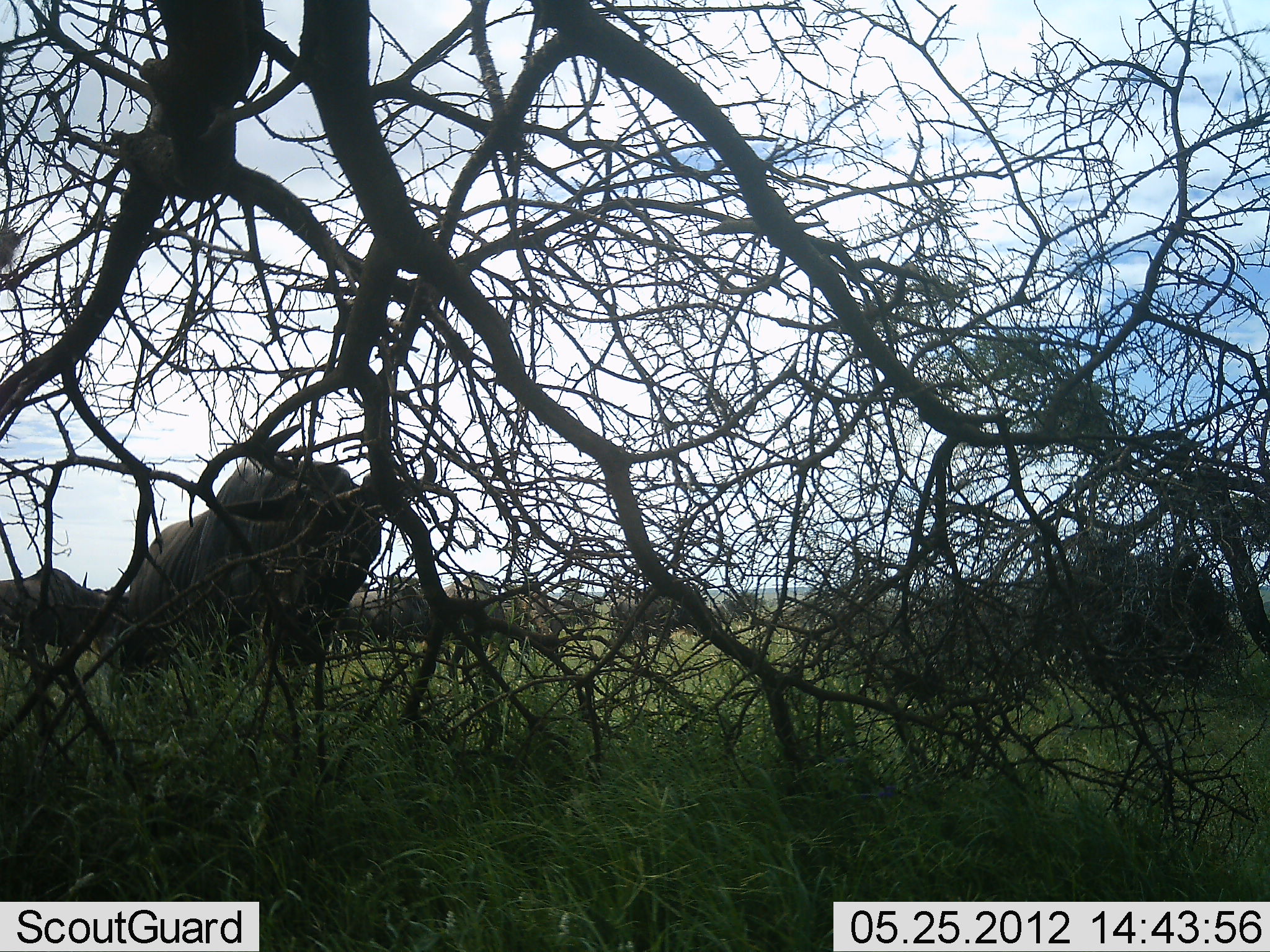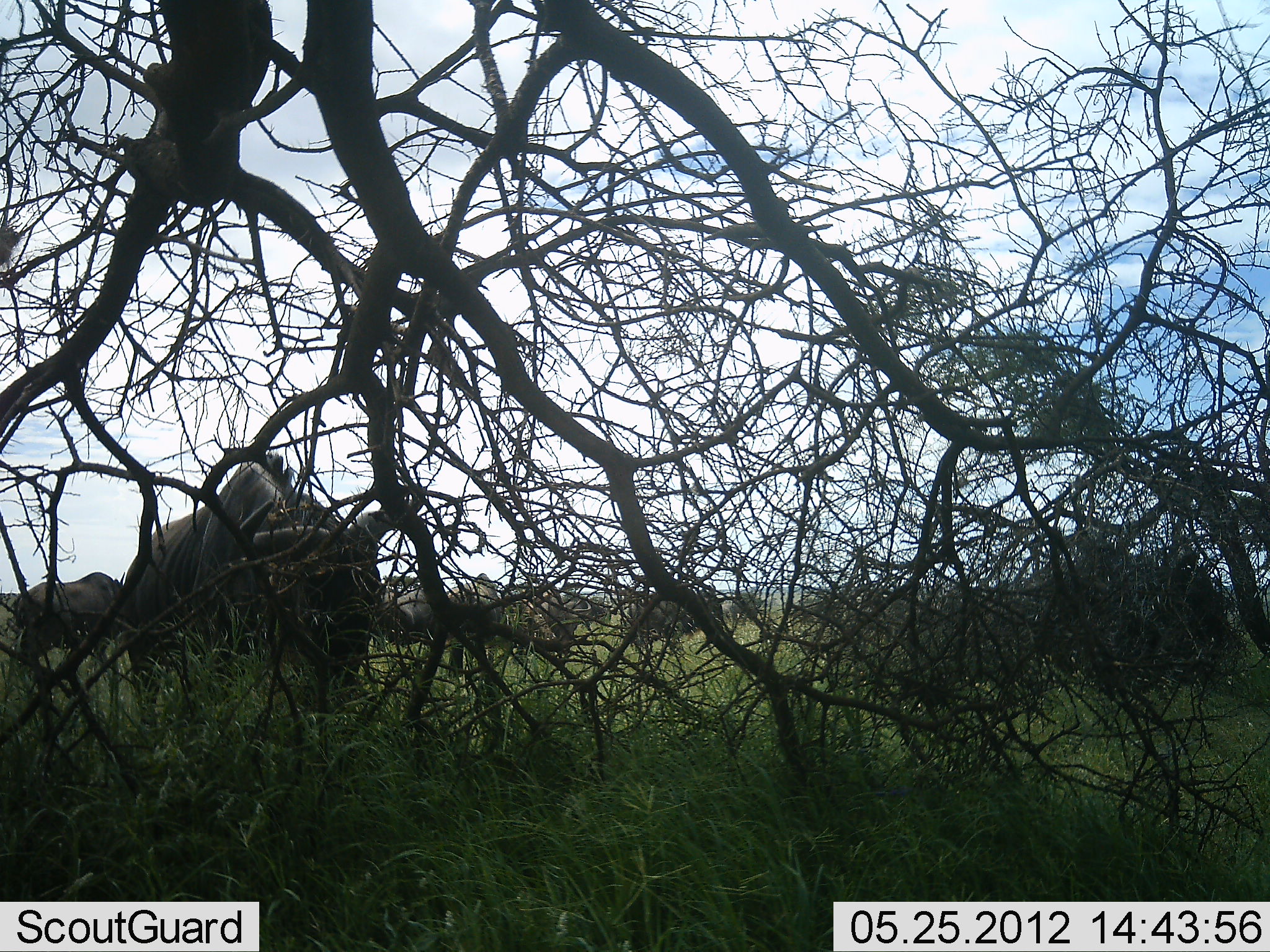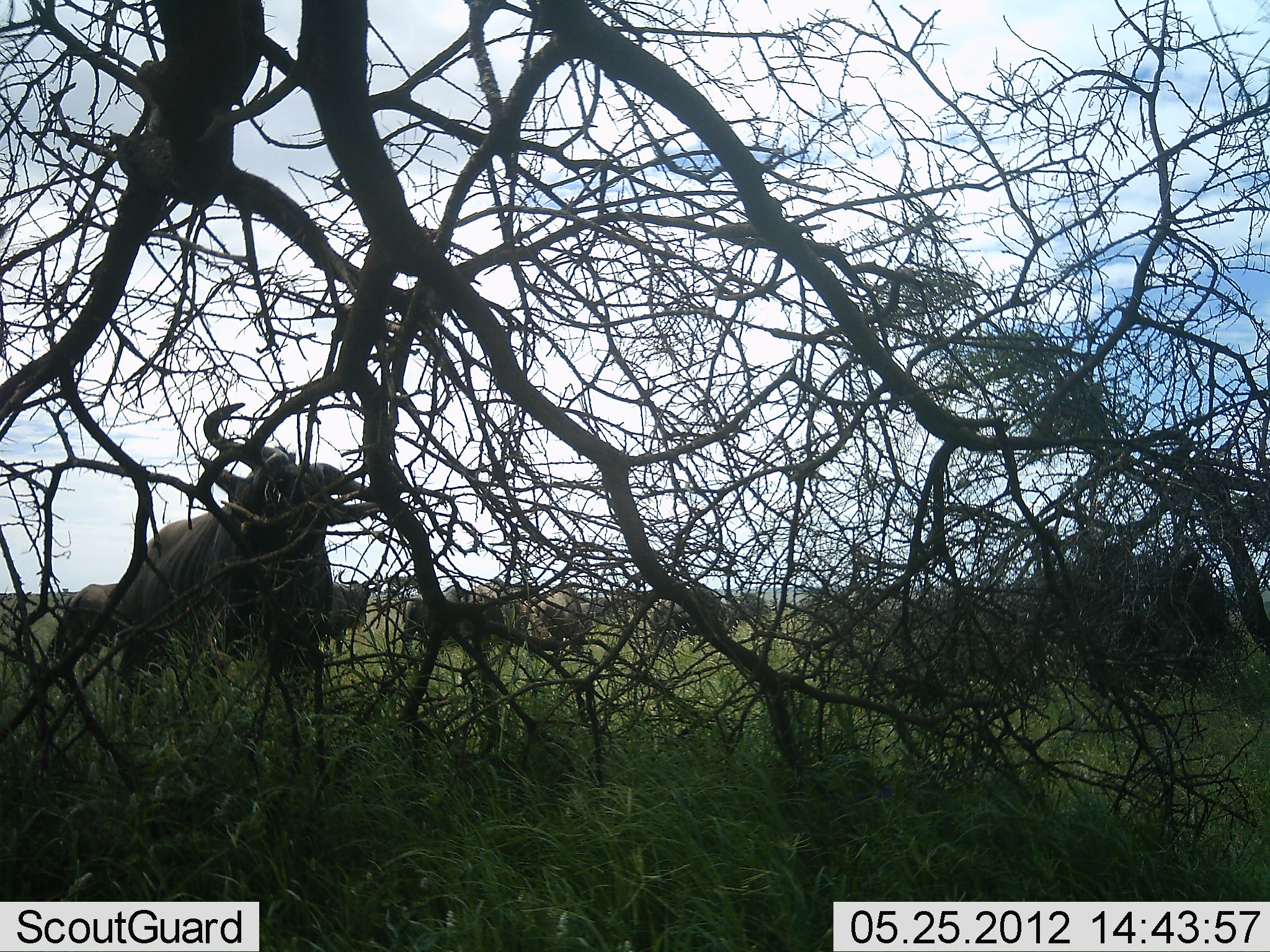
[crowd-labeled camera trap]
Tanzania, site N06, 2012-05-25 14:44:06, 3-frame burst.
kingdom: Animalia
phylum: Chordata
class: Mammalia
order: Artiodactyla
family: Bovidae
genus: Connochaetes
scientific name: Connochaetes taurinus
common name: blue wildebeest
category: wildebeest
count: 5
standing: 76%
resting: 0%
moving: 43%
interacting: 0%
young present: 0%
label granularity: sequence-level